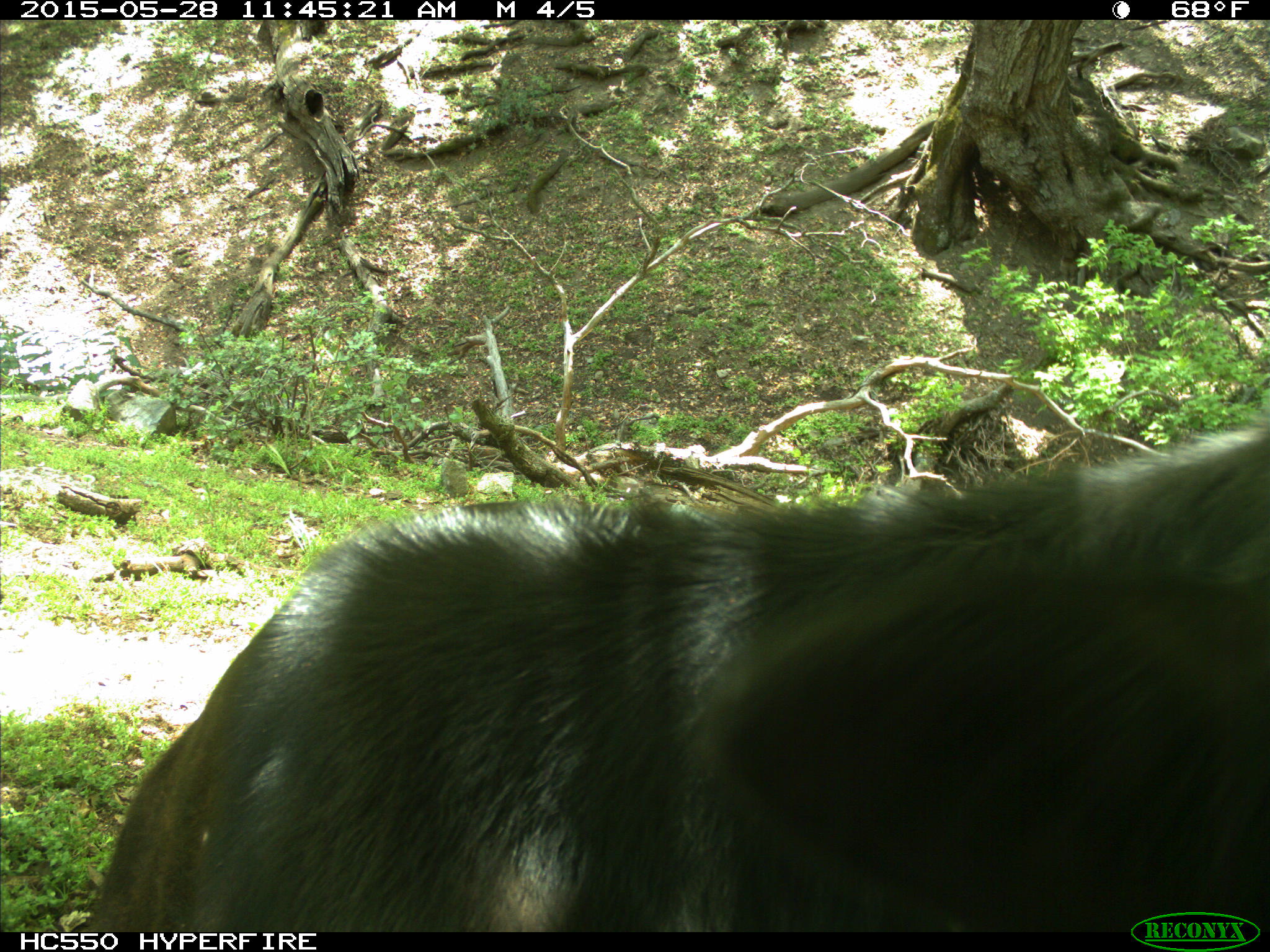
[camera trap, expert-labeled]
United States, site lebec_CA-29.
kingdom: Animalia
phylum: Chordata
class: Mammalia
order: Artiodactyla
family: Bovidae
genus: Bos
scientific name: Bos taurus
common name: domestic cow